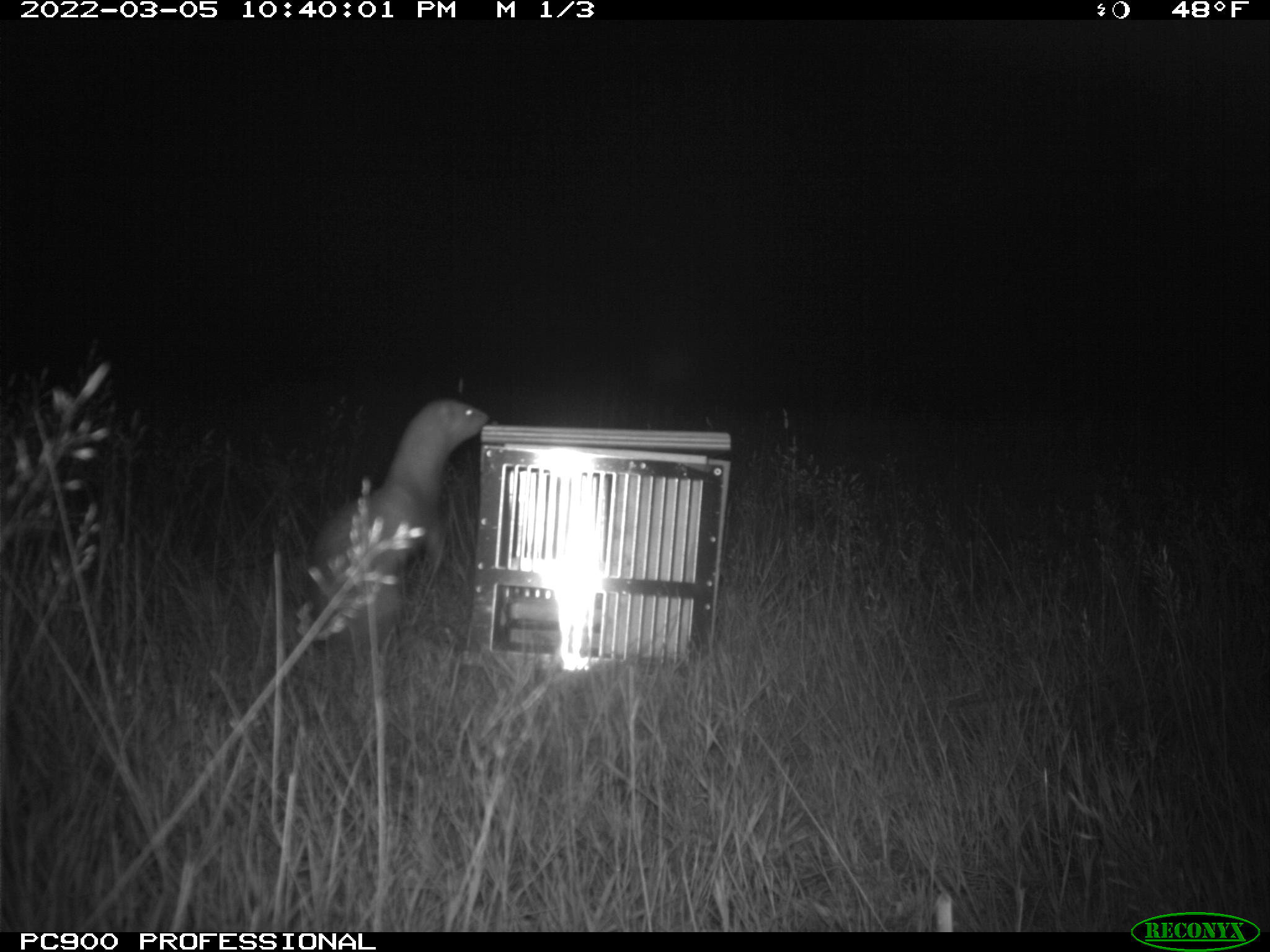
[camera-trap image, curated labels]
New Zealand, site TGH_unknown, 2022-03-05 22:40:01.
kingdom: Animalia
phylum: Chordata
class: Mammalia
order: Carnivora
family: Mustelidae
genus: Mustela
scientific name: Mustela furo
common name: ferret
Ferret (Mustela furo).